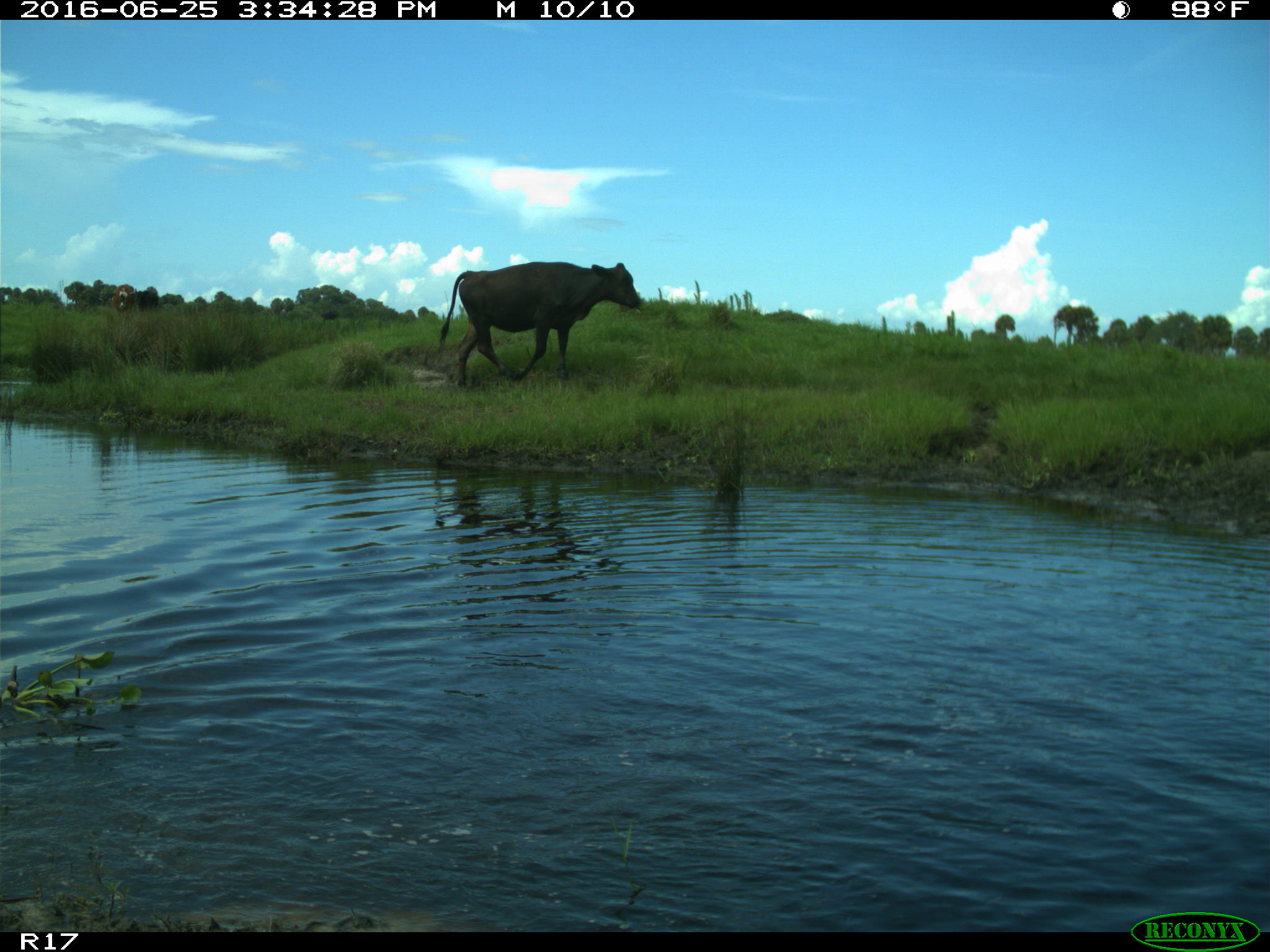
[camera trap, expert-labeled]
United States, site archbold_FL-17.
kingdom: Animalia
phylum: Chordata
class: Mammalia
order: Artiodactyla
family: Bovidae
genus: Bos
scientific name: Bos taurus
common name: domestic cow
Bos taurus (domestic cow).